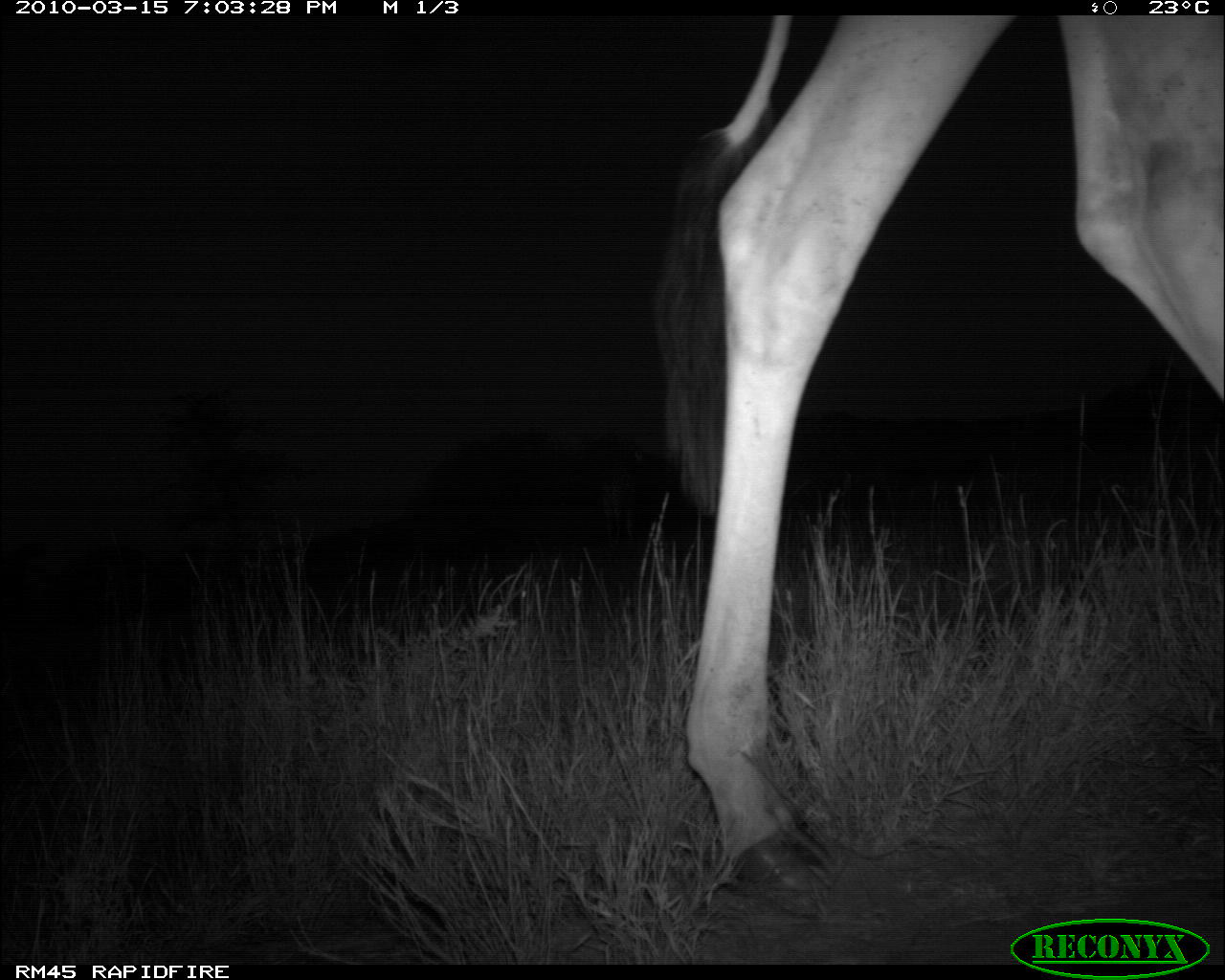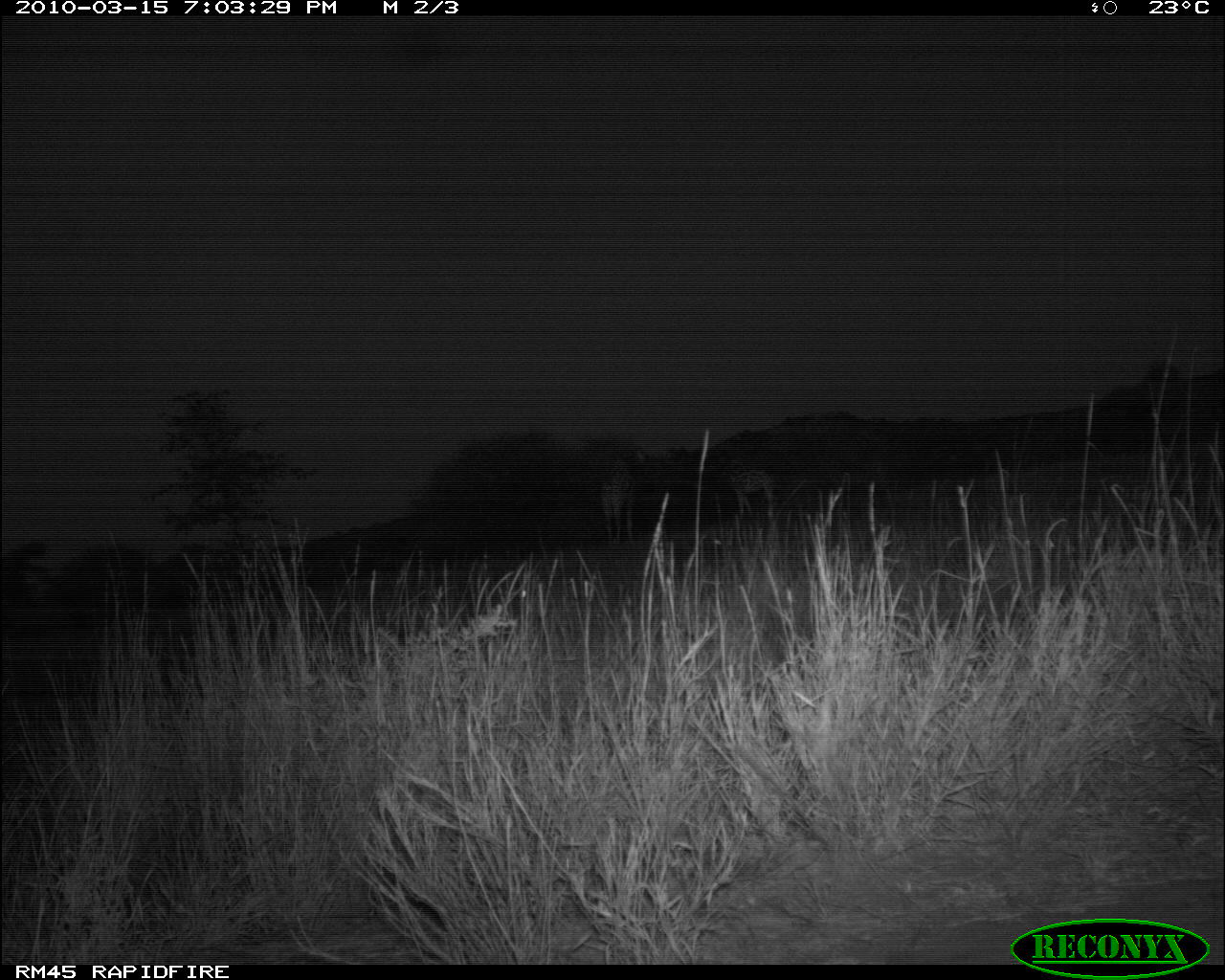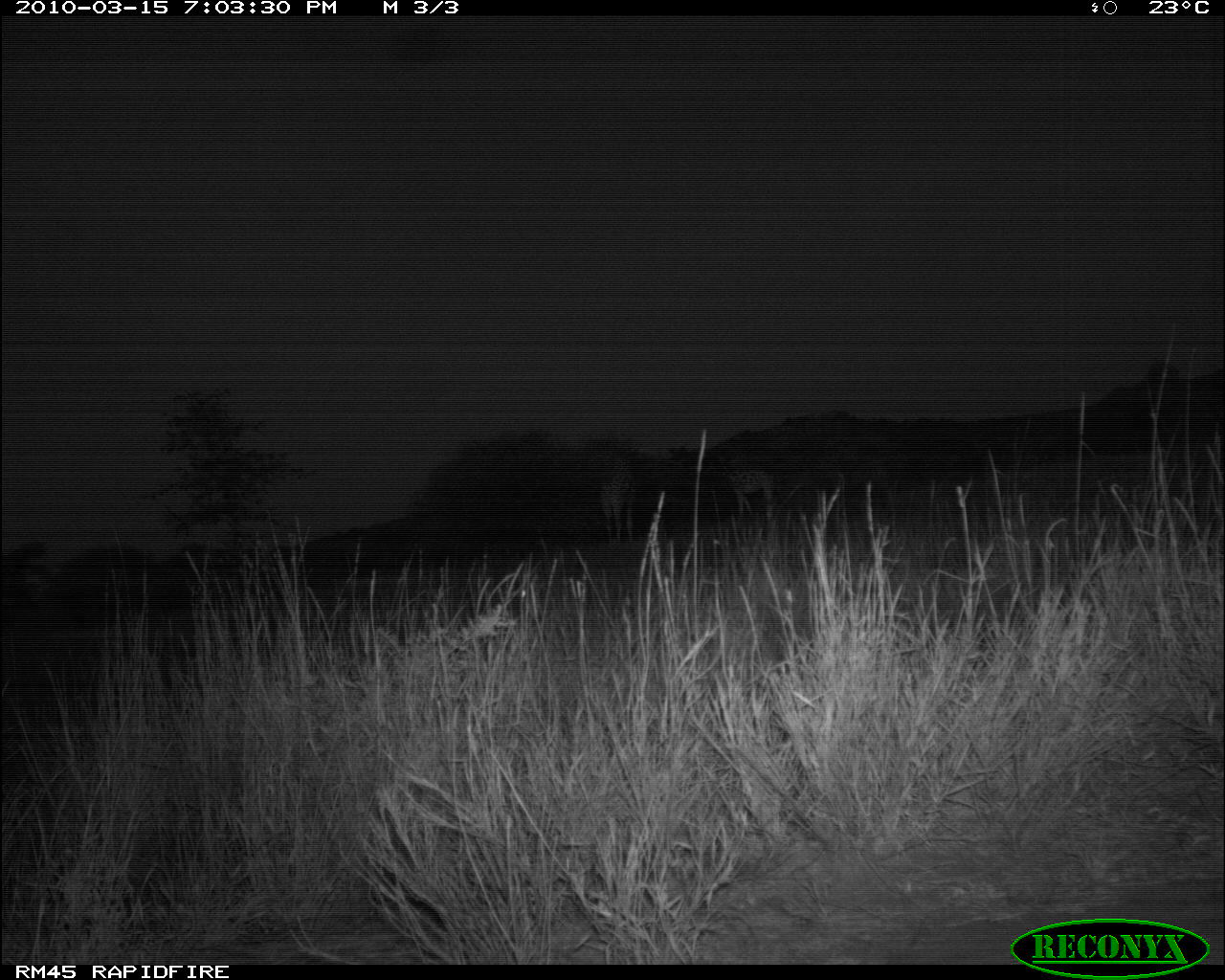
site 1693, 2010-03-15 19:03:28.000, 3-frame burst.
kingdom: Animalia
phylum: Chordata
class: Mammalia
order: Artiodactyla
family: Giraffidae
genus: Giraffa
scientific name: Giraffa camelopardalis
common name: giraffe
Giraffa camelopardalis (giraffe), count 3.